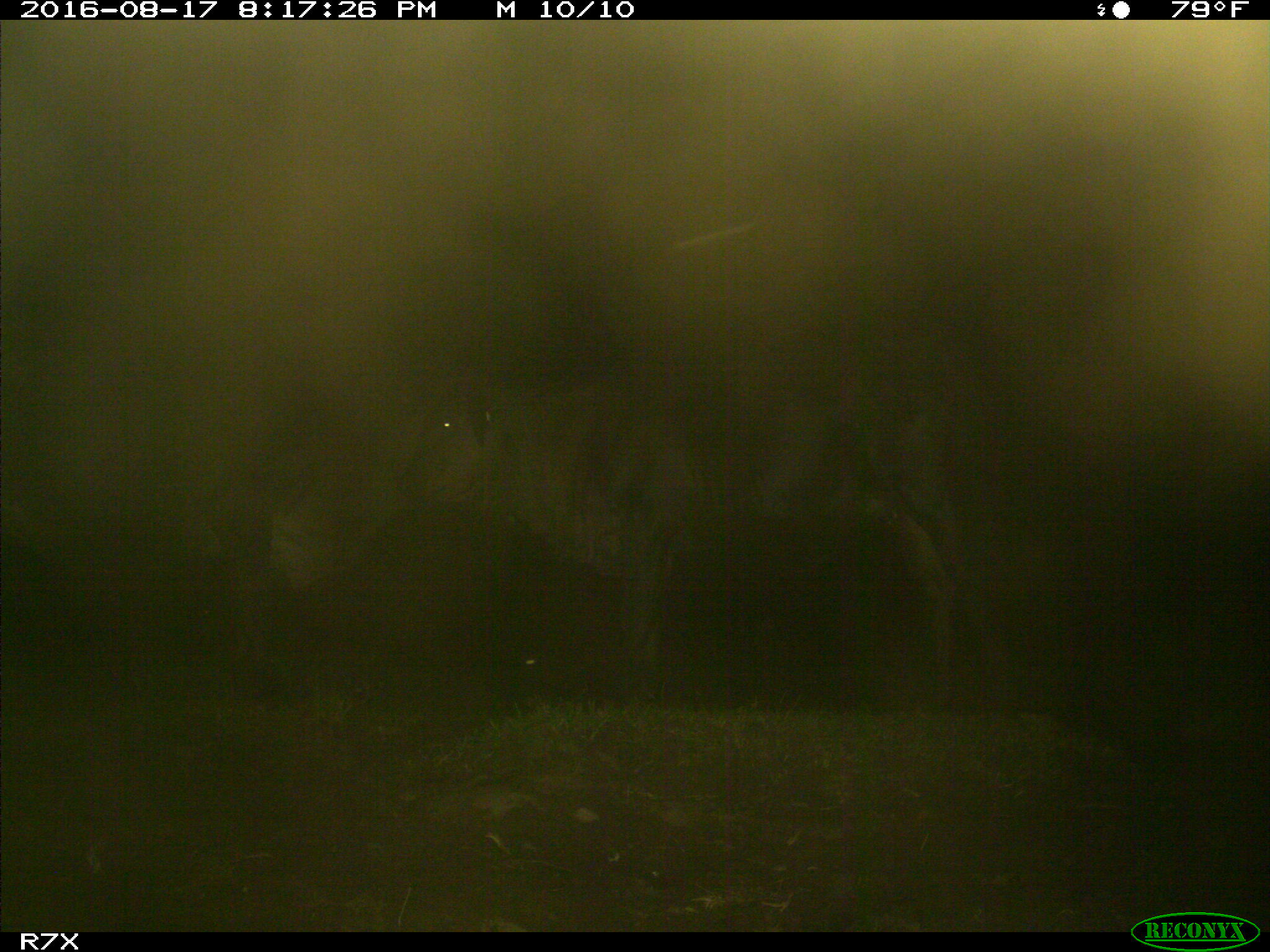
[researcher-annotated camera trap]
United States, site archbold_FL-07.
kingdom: Animalia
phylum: Chordata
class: Mammalia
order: Artiodactyla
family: Bovidae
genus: Bos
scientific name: Bos taurus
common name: domestic cow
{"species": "Bos taurus (domestic cow)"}